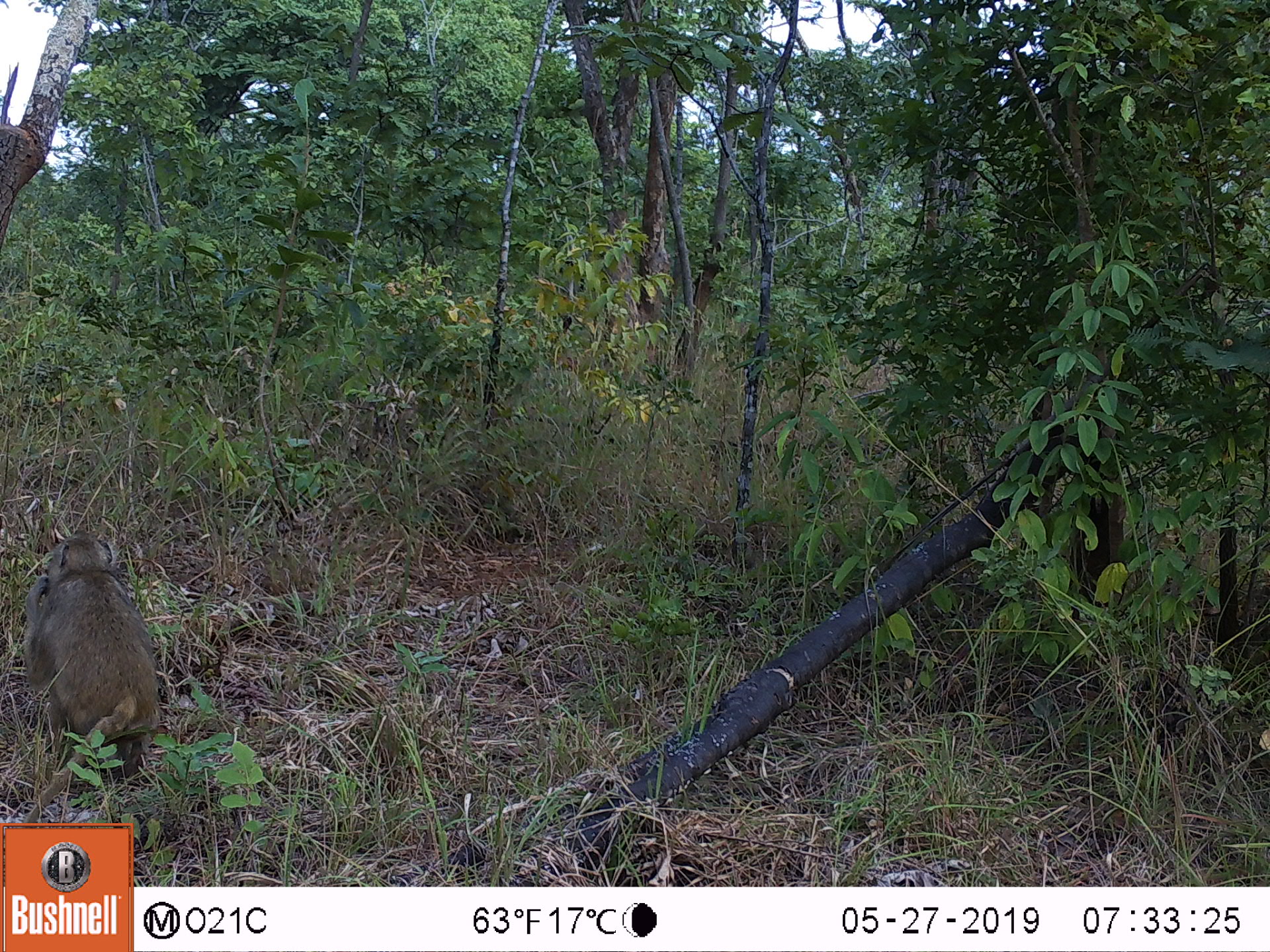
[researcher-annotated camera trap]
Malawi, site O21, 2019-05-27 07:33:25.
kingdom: Animalia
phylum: Chordata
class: Mammalia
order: Primates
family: Cercopithecidae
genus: Papio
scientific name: Papio cynocephalus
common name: yellow baboon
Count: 1.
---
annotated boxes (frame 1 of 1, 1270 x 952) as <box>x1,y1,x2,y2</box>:
yellow baboon: <box>12,519,164,820</box>